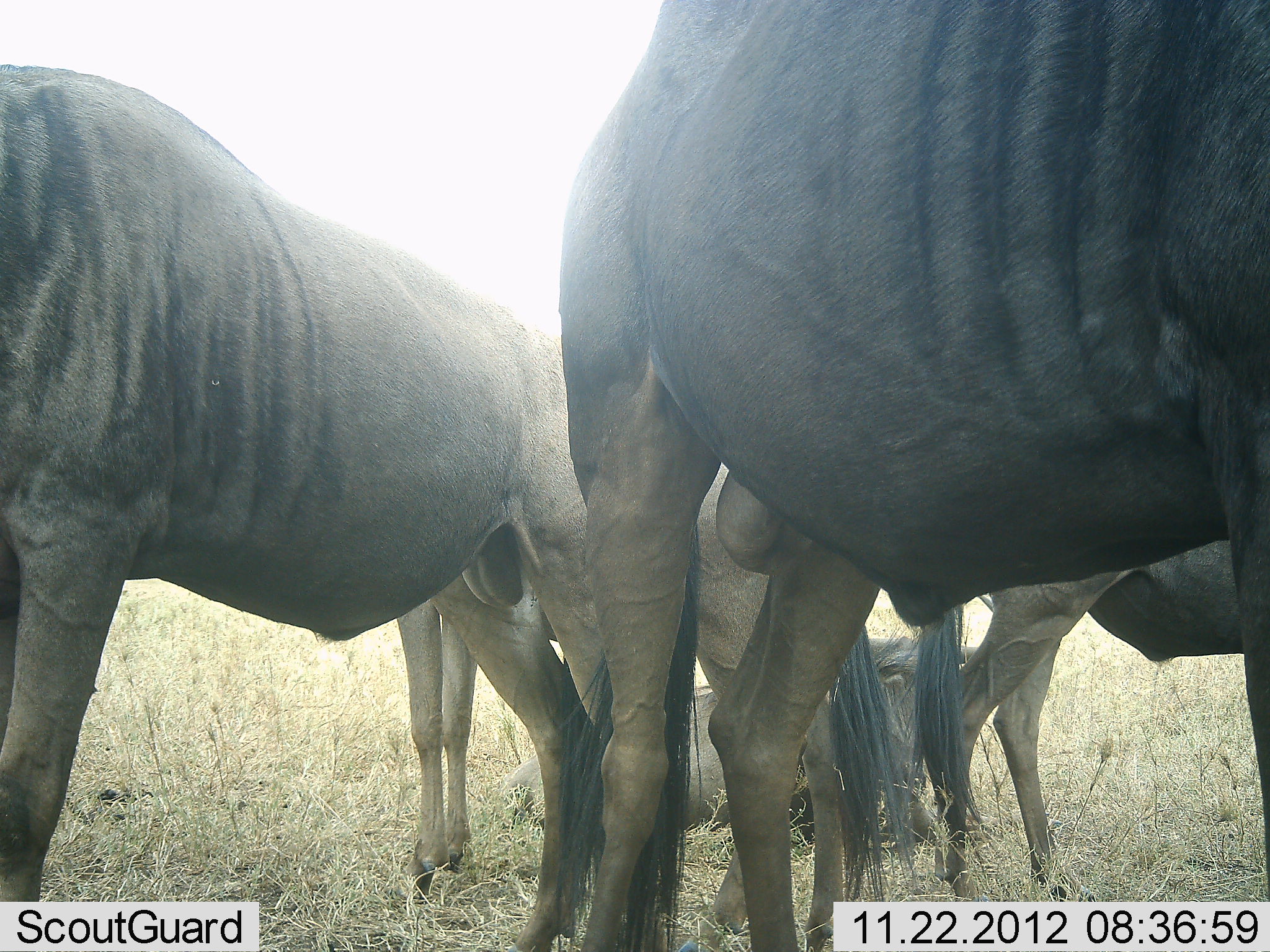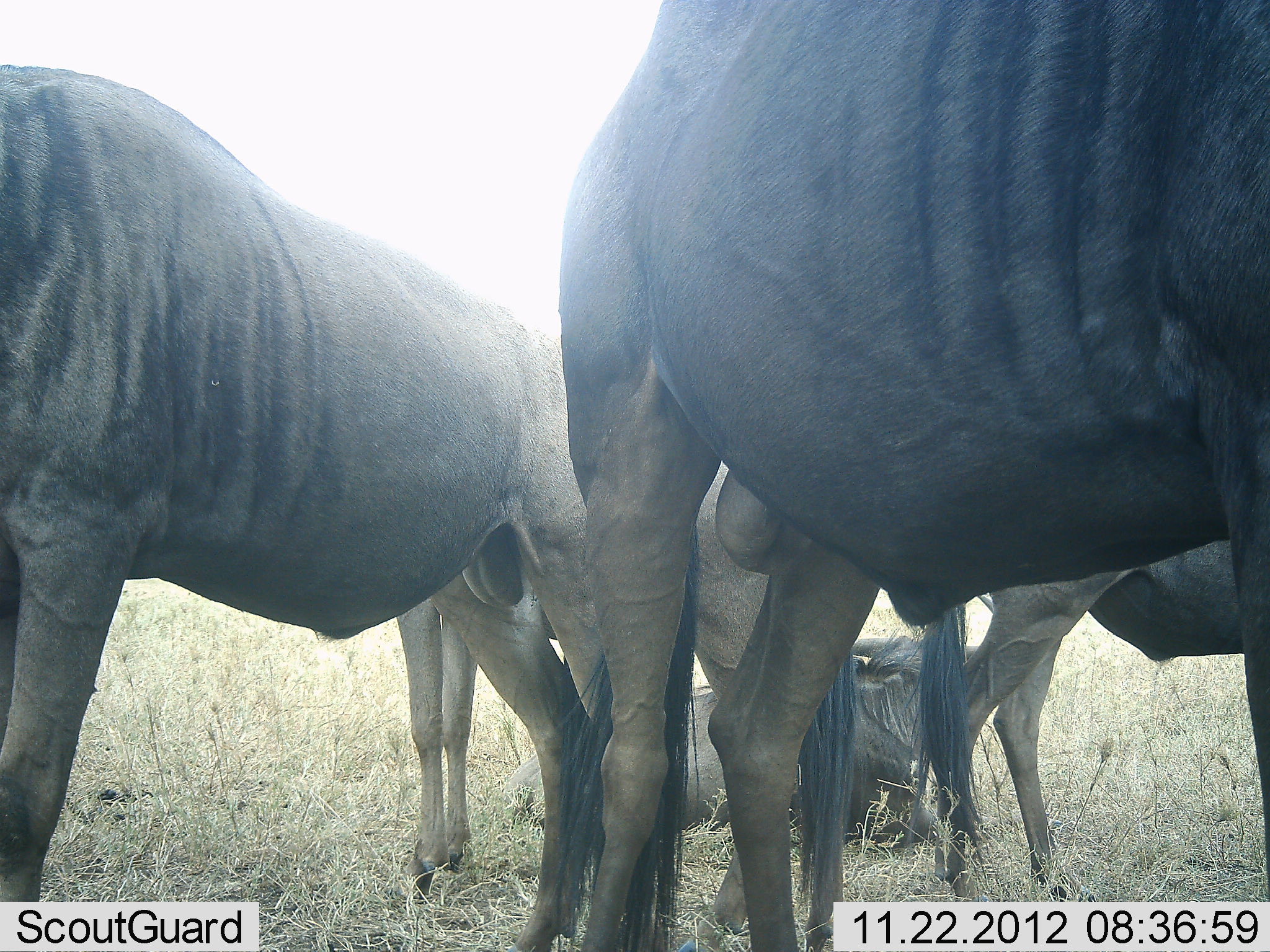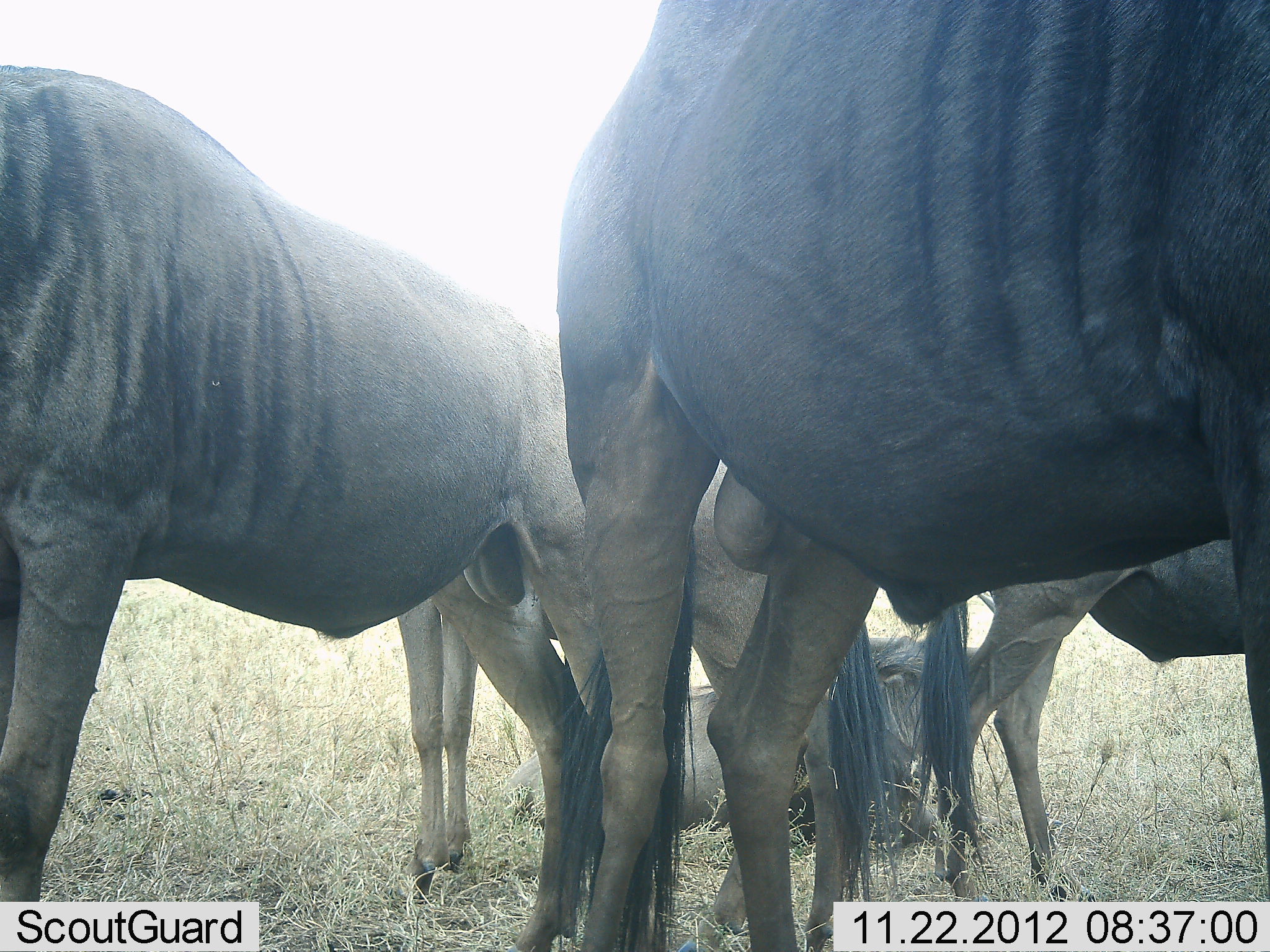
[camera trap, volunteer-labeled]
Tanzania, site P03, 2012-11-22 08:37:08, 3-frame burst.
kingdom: Animalia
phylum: Chordata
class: Mammalia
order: Artiodactyla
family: Bovidae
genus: Connochaetes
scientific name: Connochaetes taurinus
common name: blue wildebeest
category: wildebeest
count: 5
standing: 100%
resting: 60%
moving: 0%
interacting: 0%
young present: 10%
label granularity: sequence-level